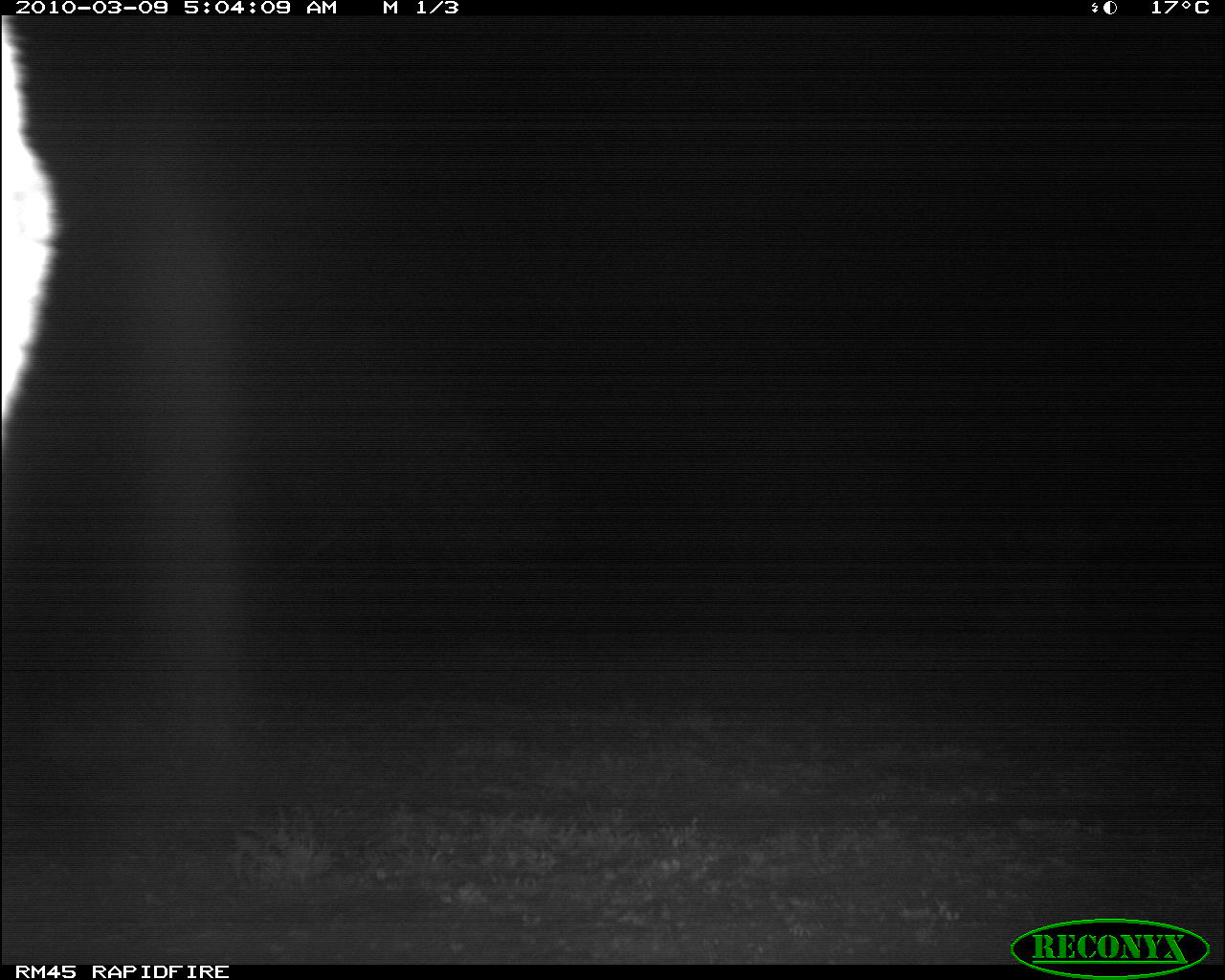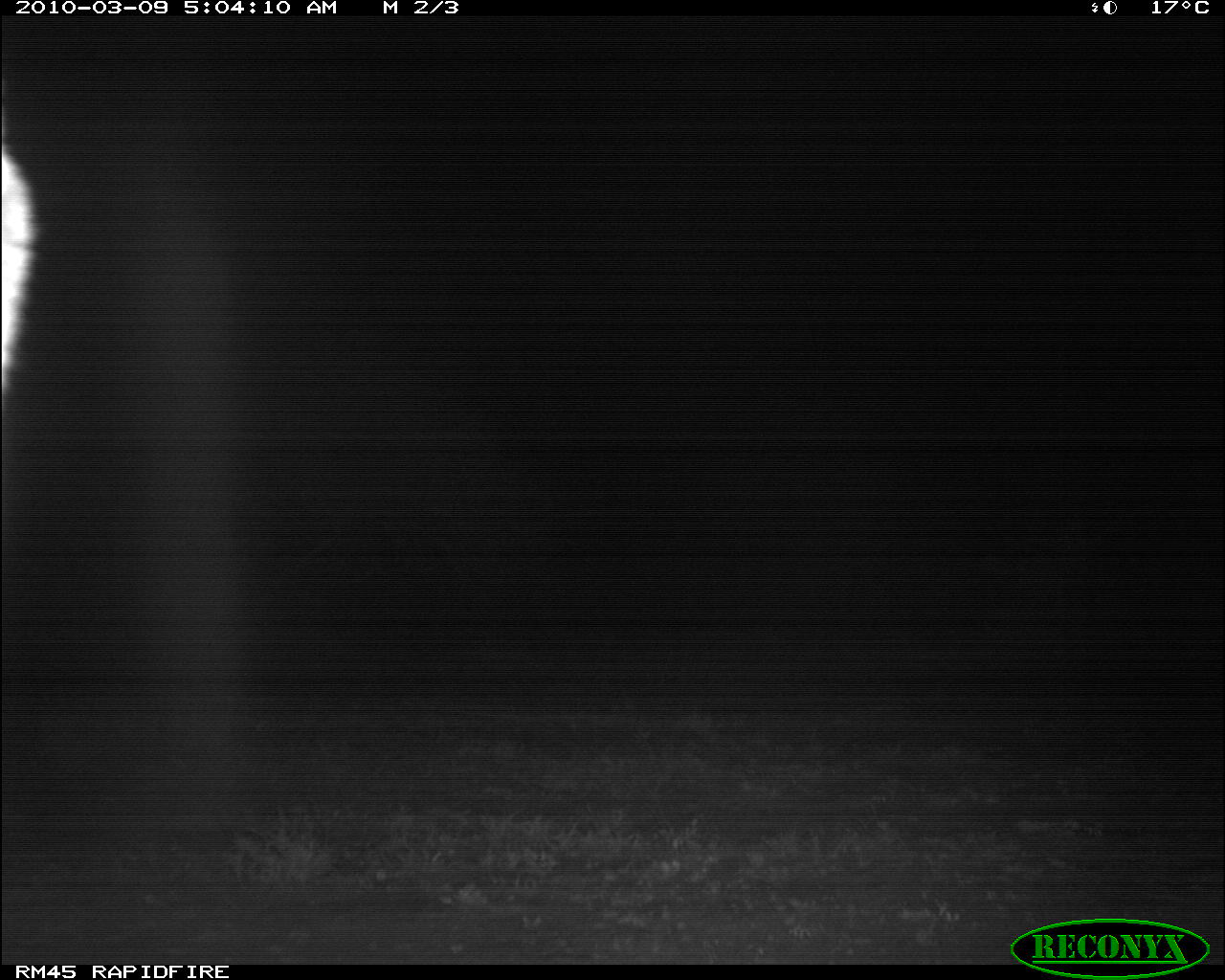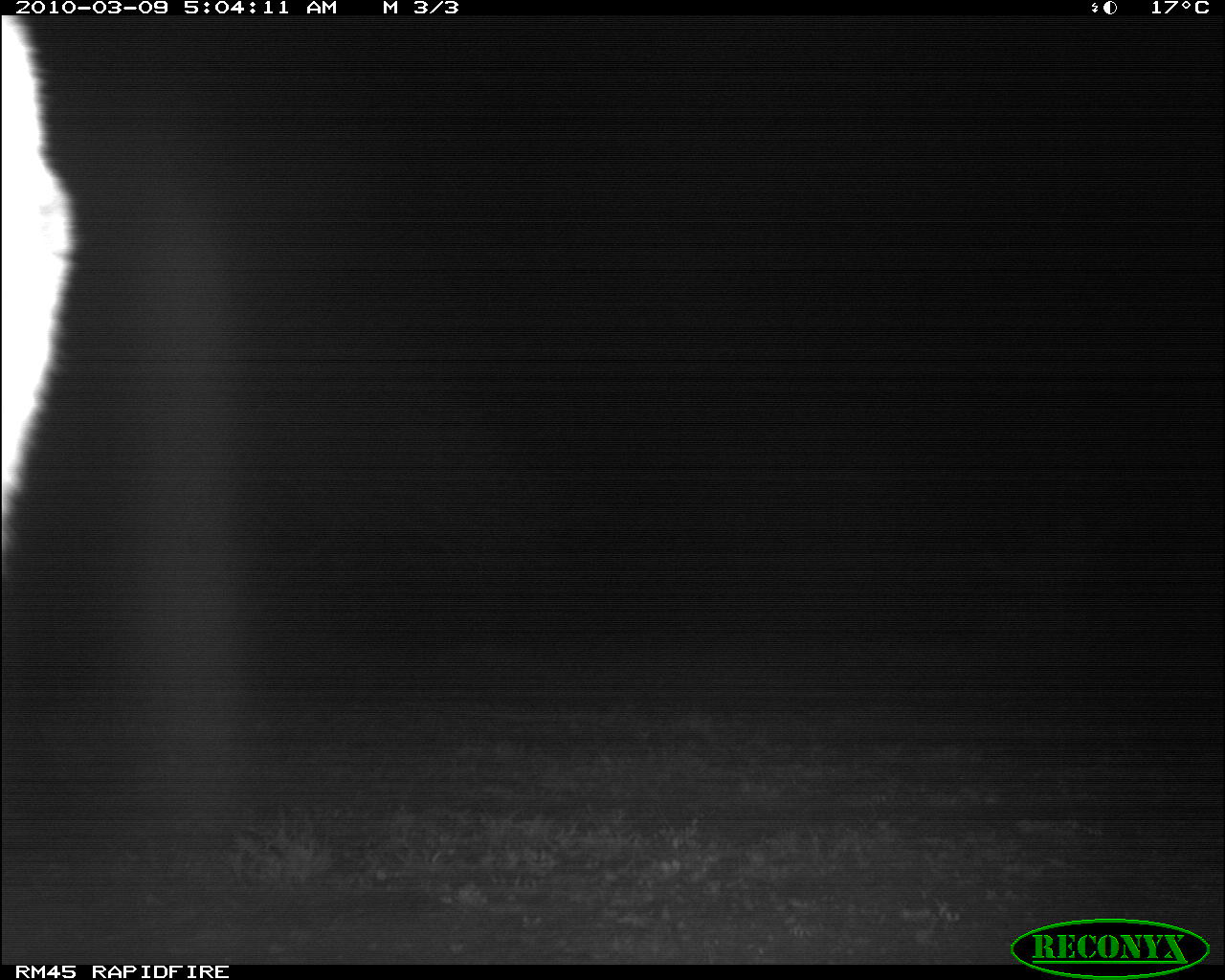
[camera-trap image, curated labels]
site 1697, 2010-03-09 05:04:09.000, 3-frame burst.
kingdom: Animalia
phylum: Chordata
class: Mammalia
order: Artiodactyla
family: Bovidae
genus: Aepyceros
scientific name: Aepyceros melampus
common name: impala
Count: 1.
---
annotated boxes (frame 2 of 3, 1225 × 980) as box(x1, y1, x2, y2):
aepyceros melampus: box(3, 92, 37, 378)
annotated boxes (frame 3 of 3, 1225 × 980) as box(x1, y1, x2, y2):
aepyceros melampus: box(0, 12, 79, 554)